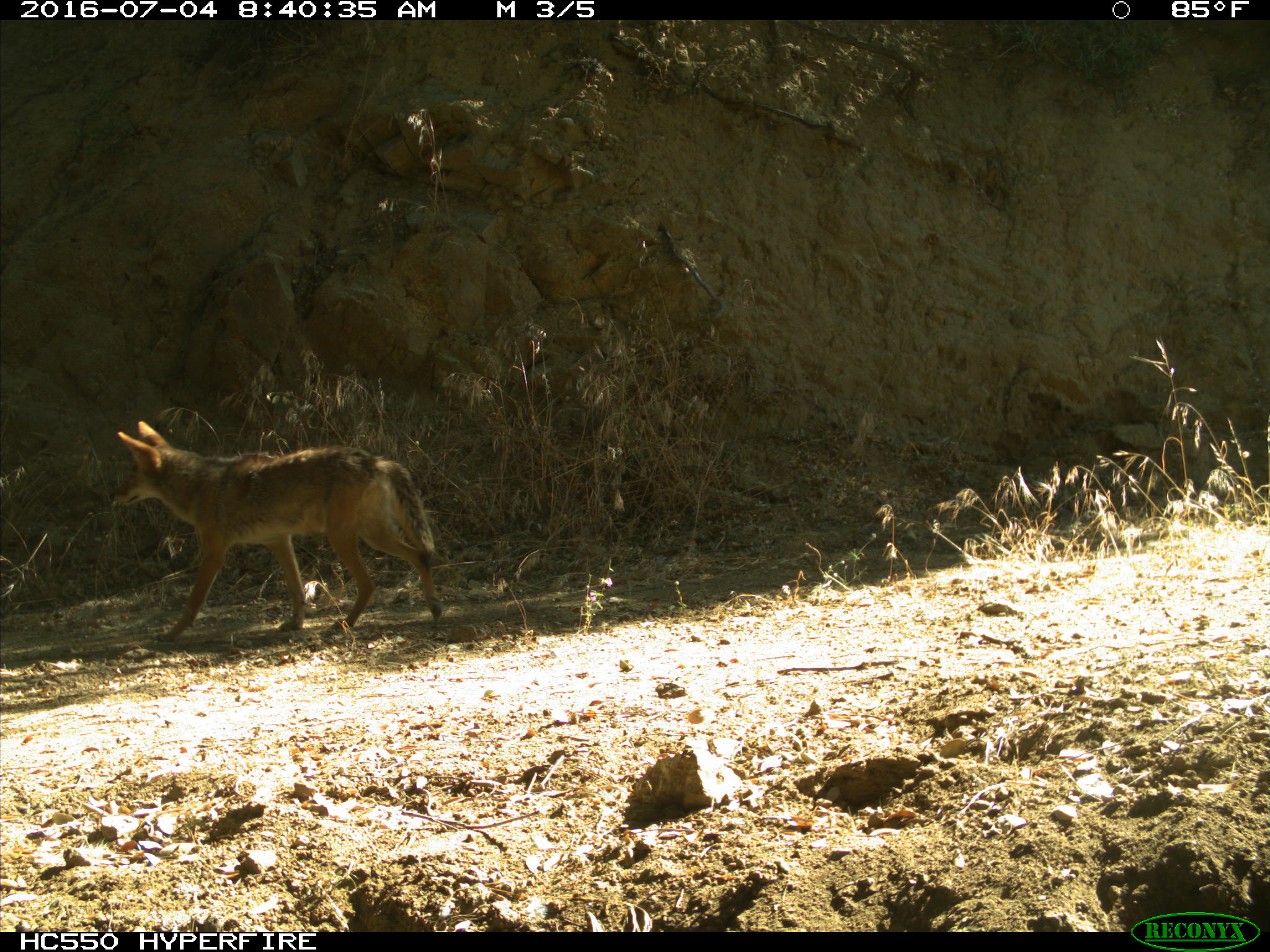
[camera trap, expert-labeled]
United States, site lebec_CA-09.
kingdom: Animalia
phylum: Chordata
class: Mammalia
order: Carnivora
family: Canidae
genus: Canis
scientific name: Canis latrans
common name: coyote